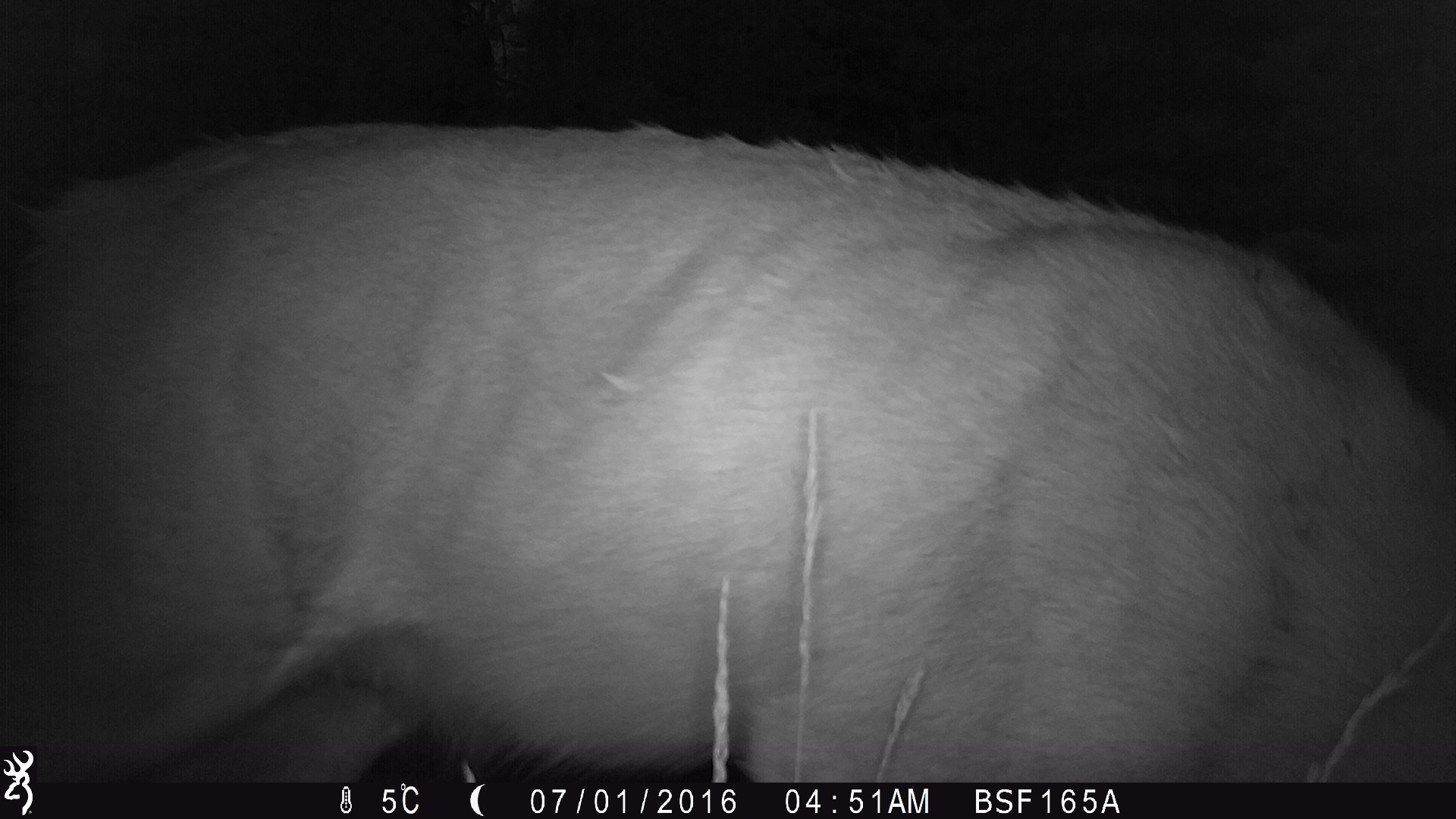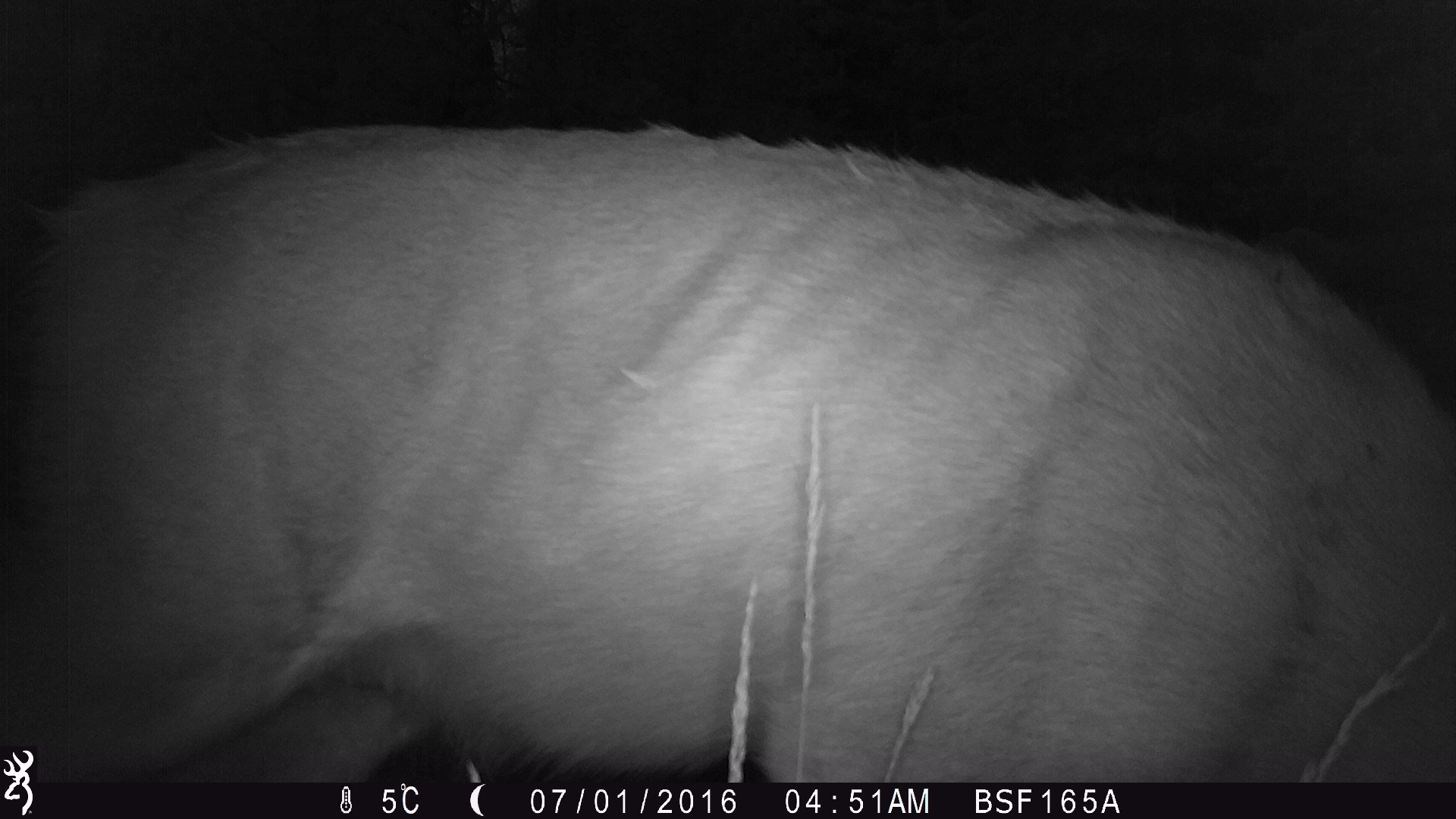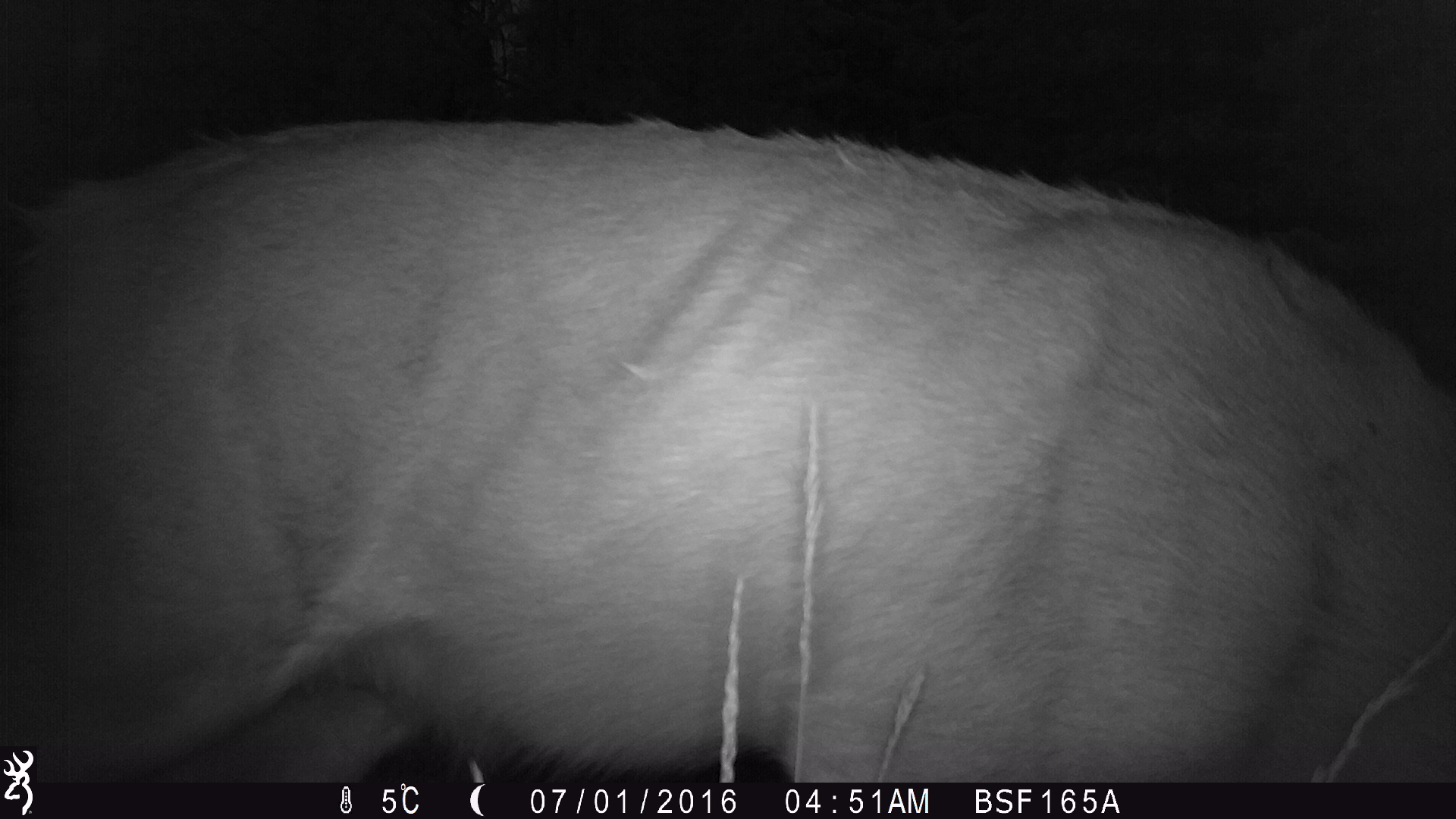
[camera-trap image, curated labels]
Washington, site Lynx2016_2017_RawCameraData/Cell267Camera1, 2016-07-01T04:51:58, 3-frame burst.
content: unidentified animal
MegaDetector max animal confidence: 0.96